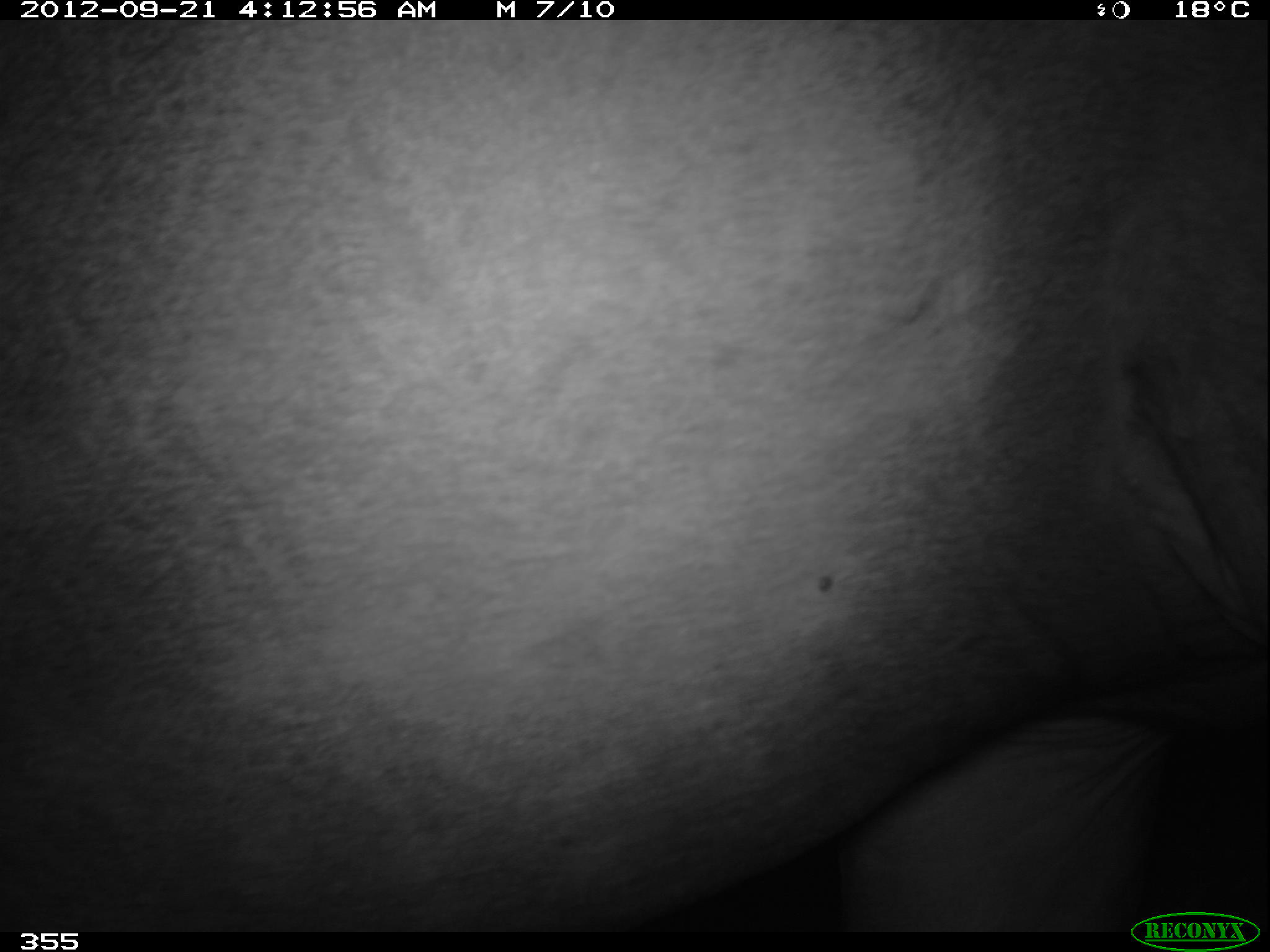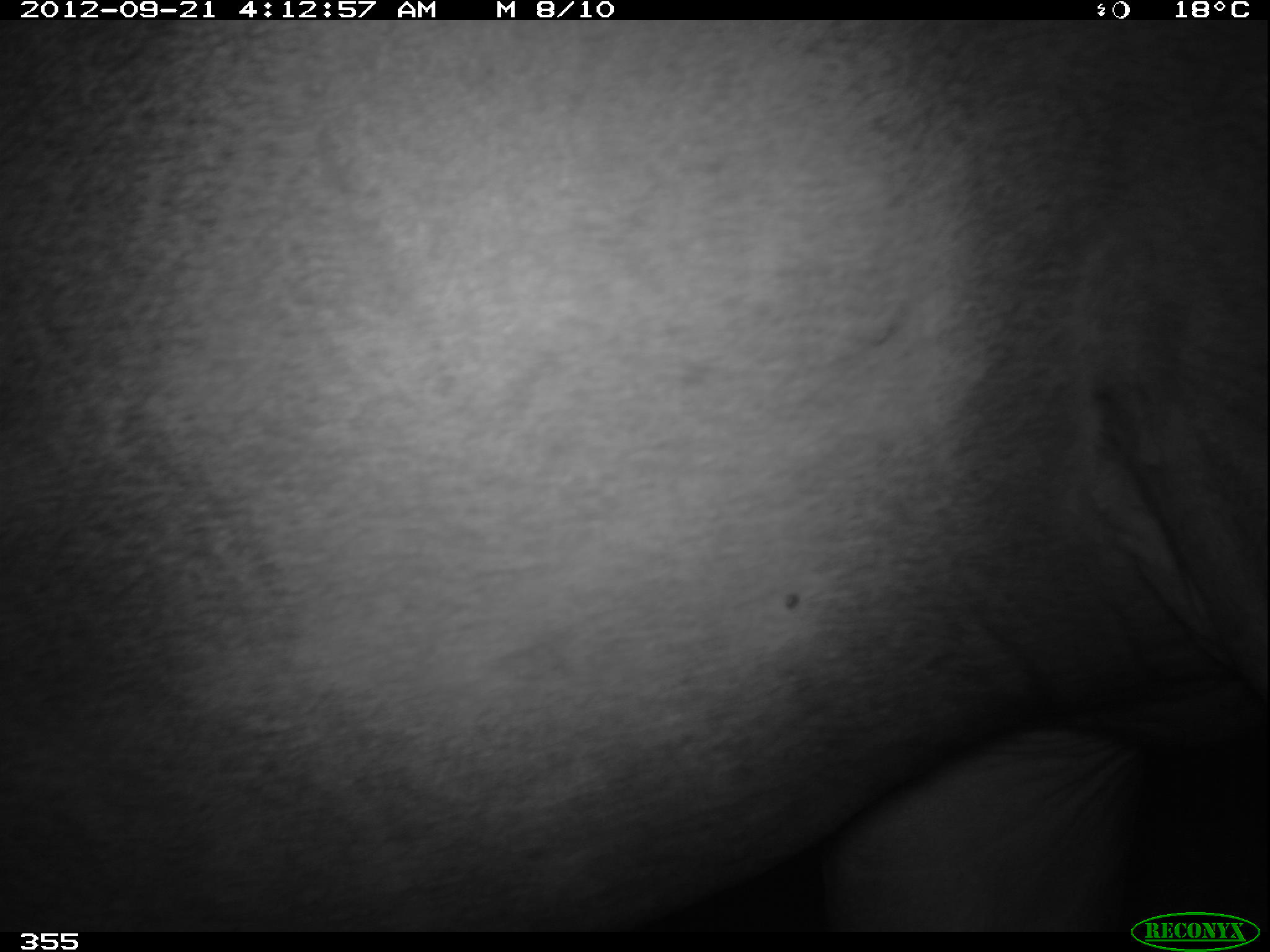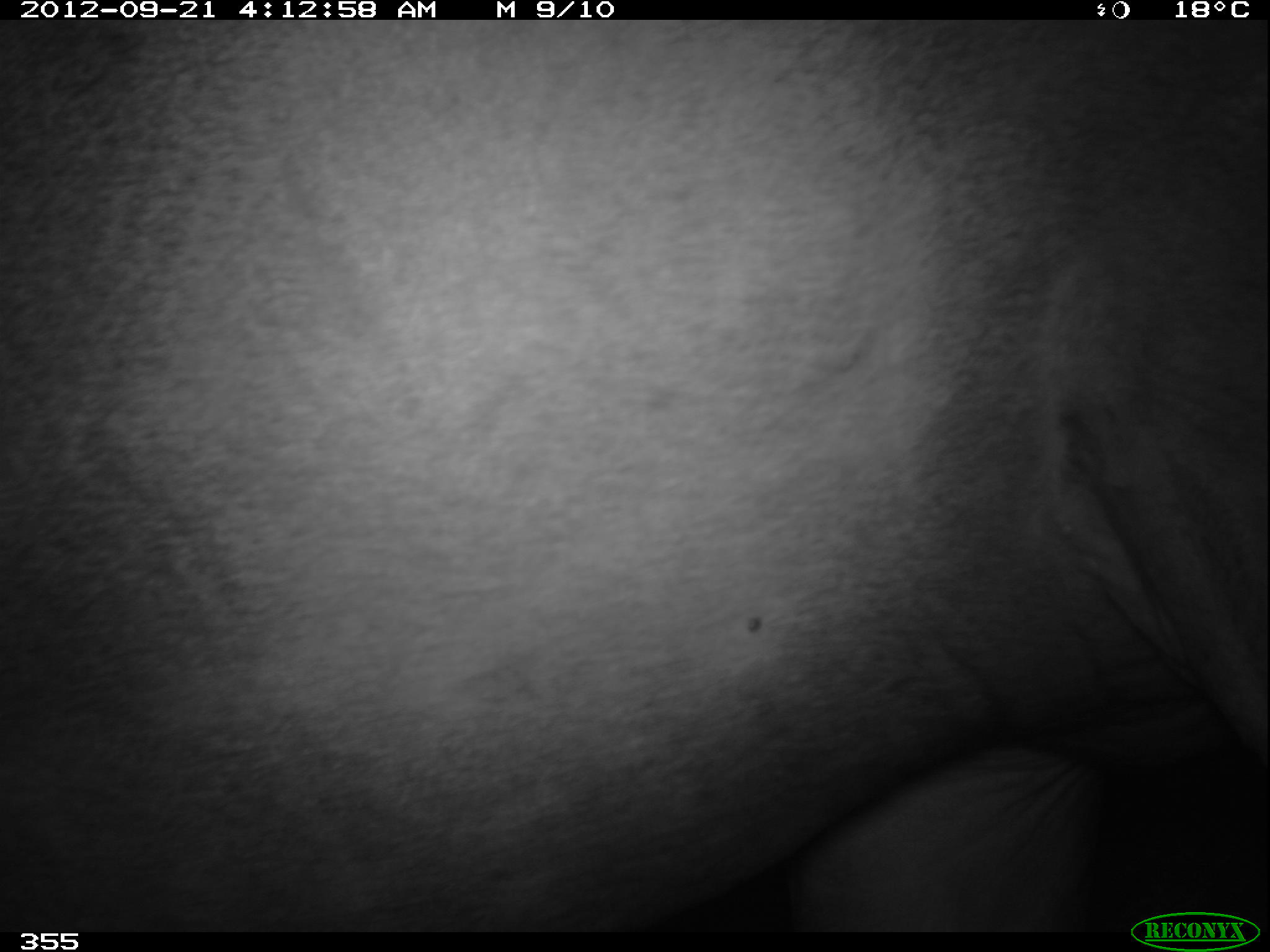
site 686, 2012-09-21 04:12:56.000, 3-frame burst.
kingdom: Animalia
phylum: Chordata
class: Mammalia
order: Perissodactyla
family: Tapiridae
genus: Tapirus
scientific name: Tapirus terrestris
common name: south american tapir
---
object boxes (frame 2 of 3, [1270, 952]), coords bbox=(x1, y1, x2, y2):
tapirus terrestris: bbox=(1, 20, 1262, 928)